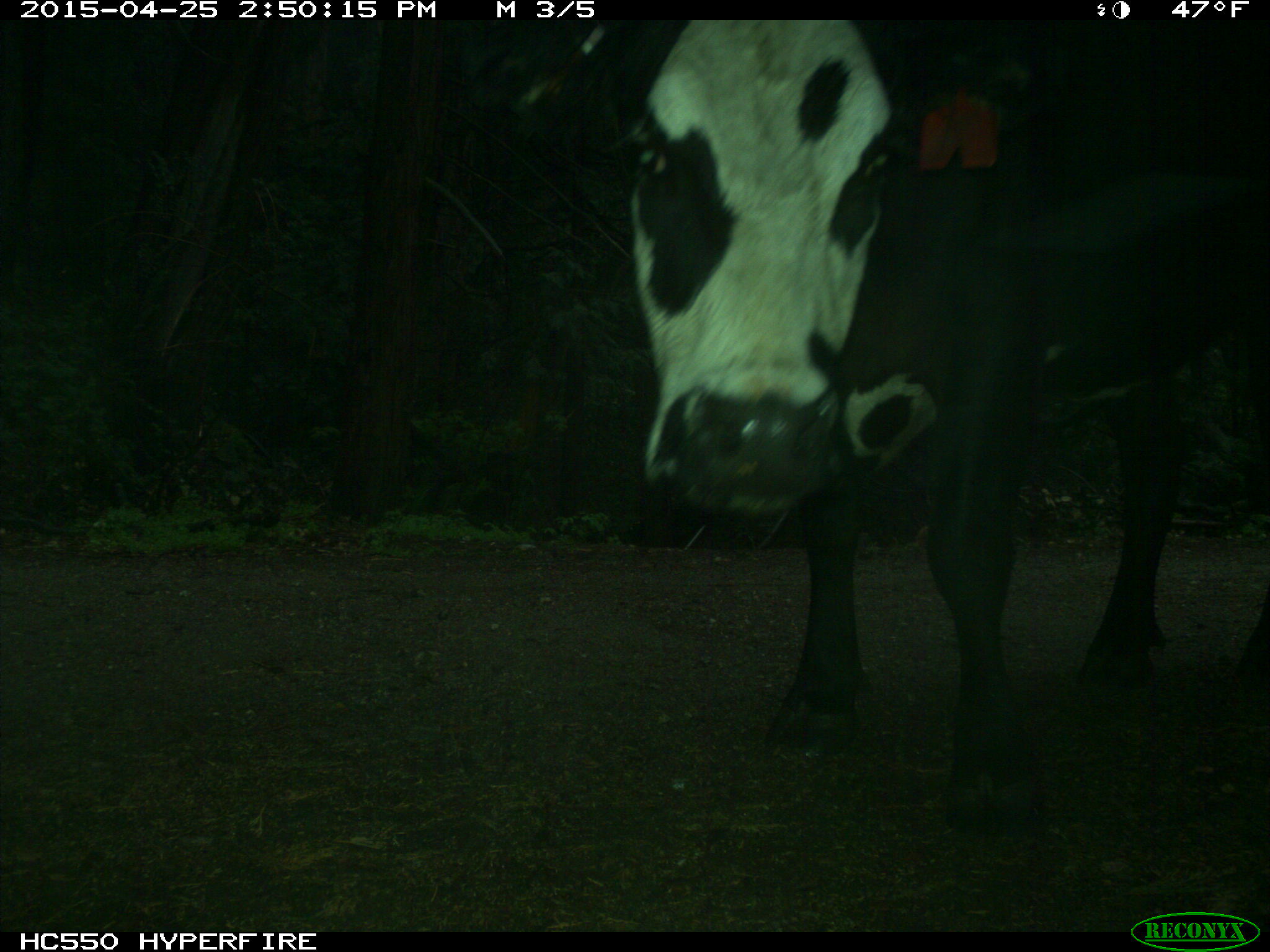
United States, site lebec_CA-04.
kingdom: Animalia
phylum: Chordata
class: Mammalia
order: Artiodactyla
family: Bovidae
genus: Bos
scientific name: Bos taurus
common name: domestic cow